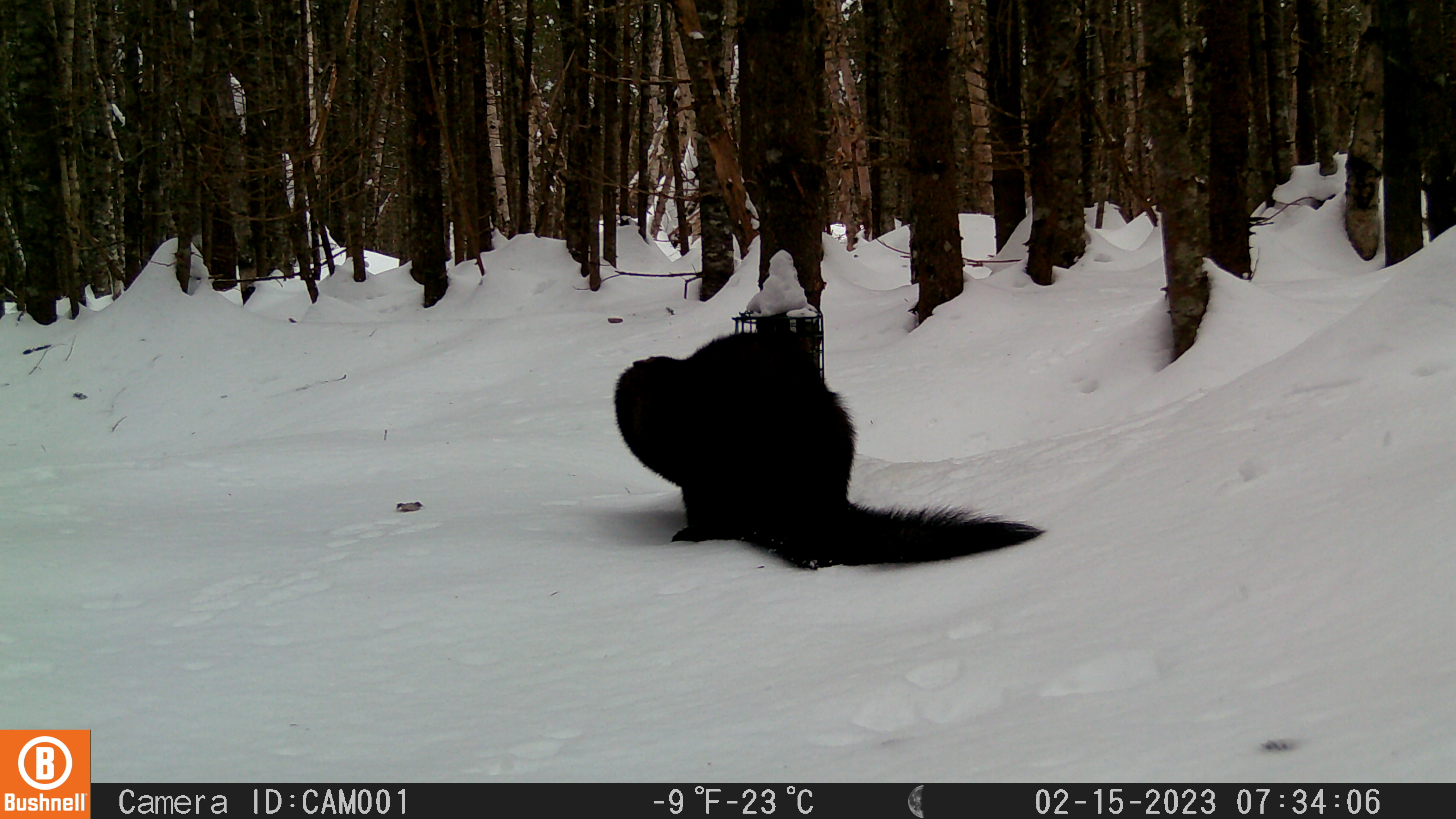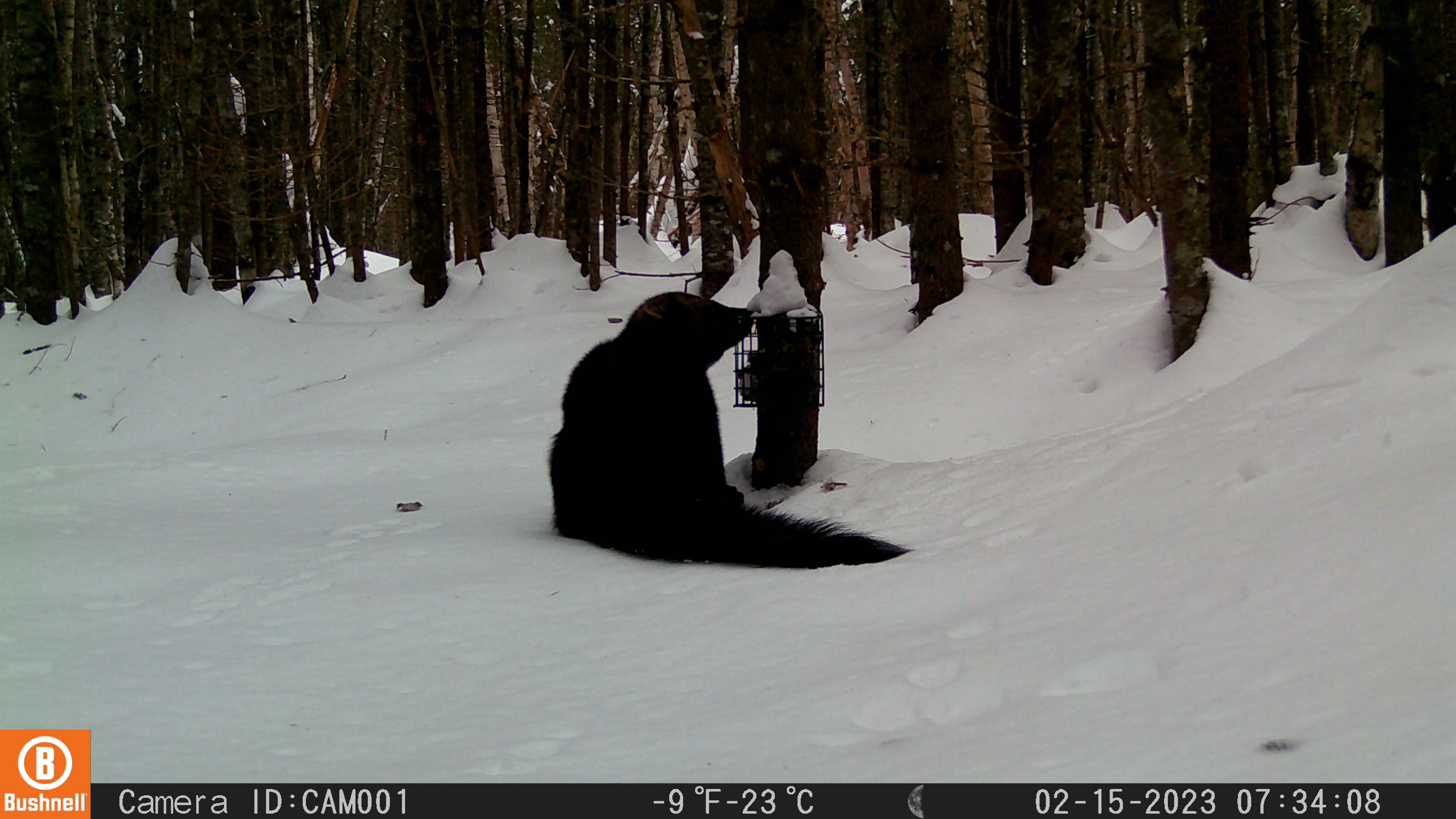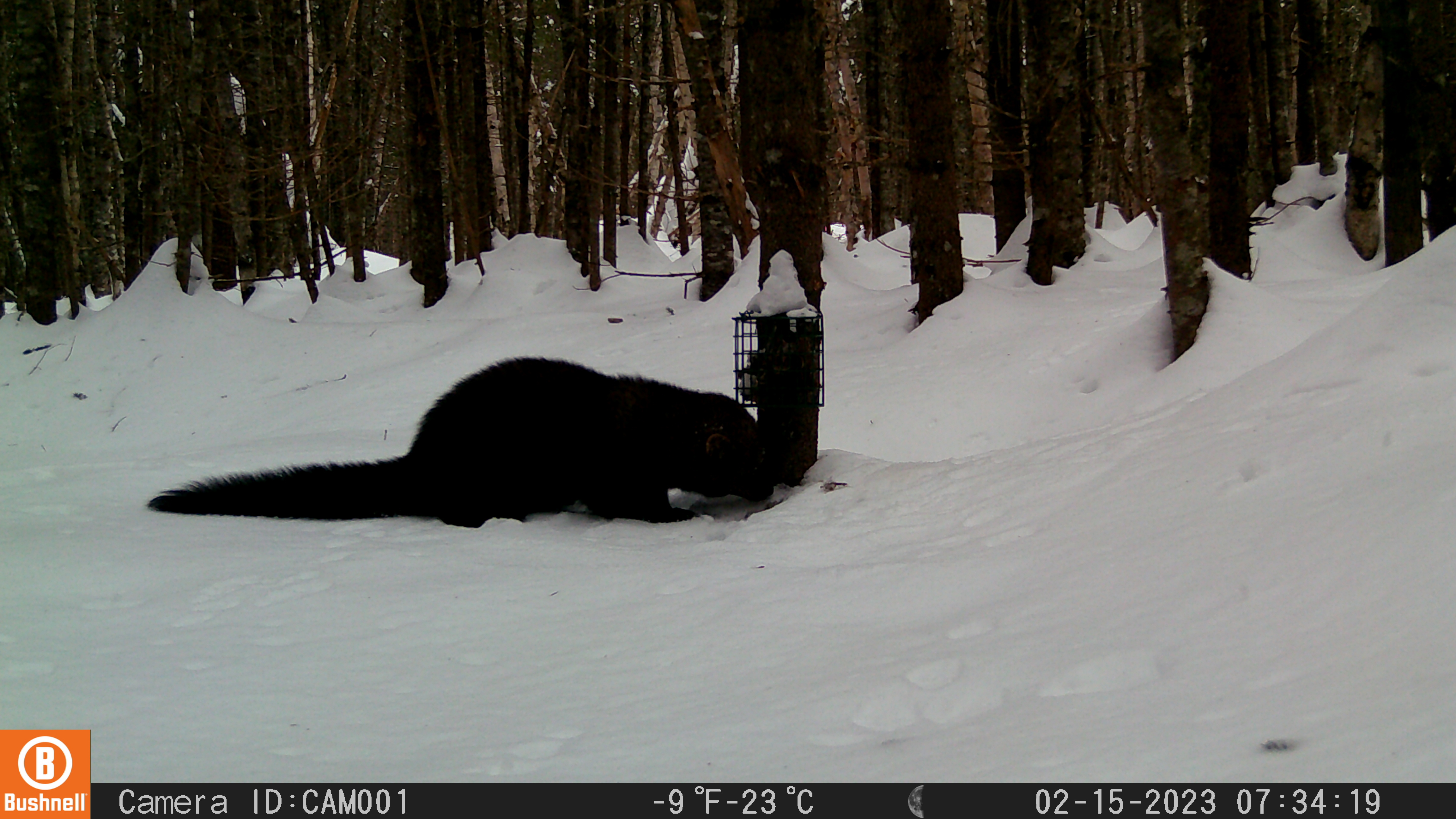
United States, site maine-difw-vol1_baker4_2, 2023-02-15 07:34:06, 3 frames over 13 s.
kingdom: Animalia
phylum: Chordata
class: Mammalia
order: Carnivora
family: Mustelidae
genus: Pekania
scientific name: Pekania pennanti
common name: fisher